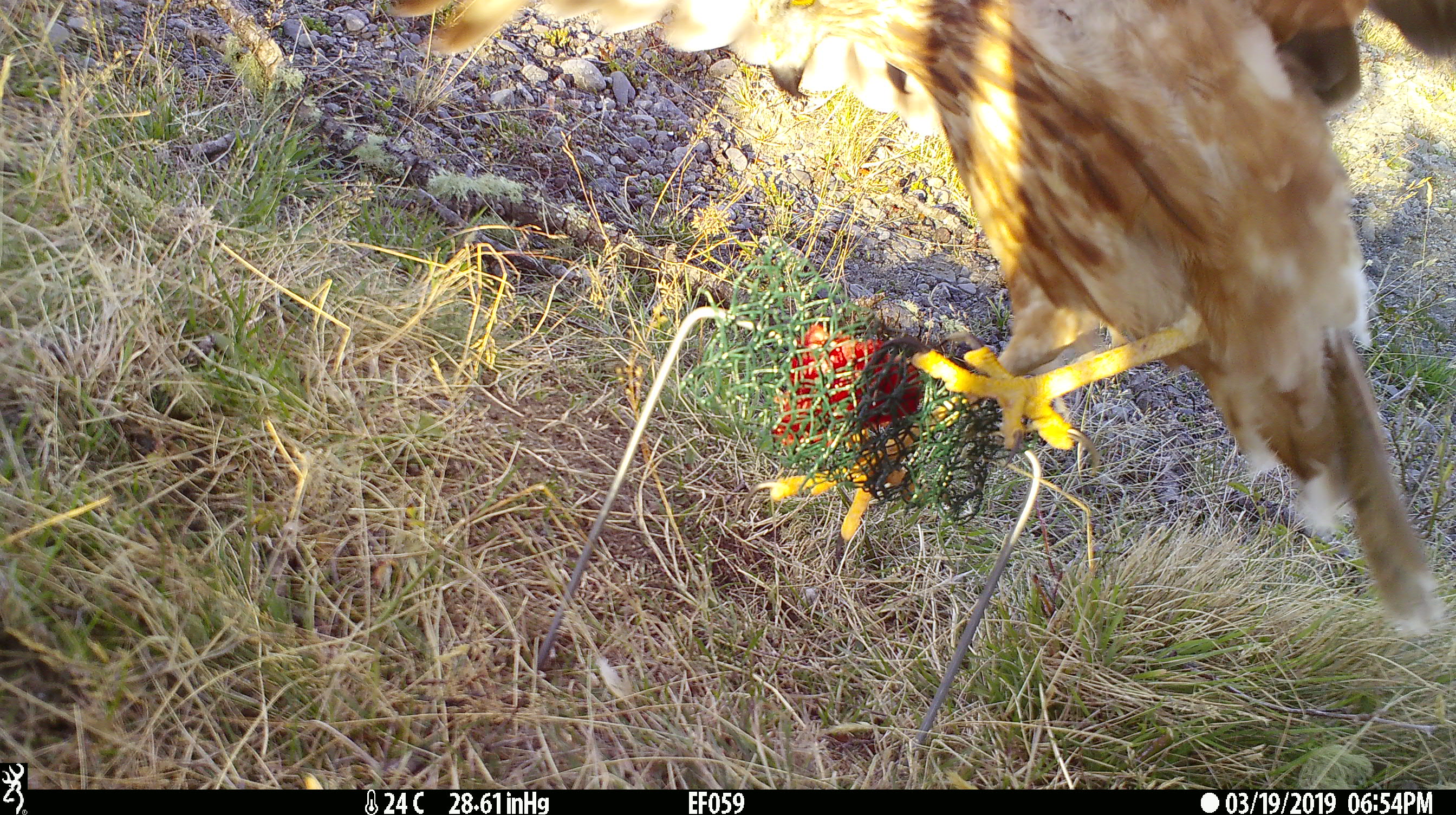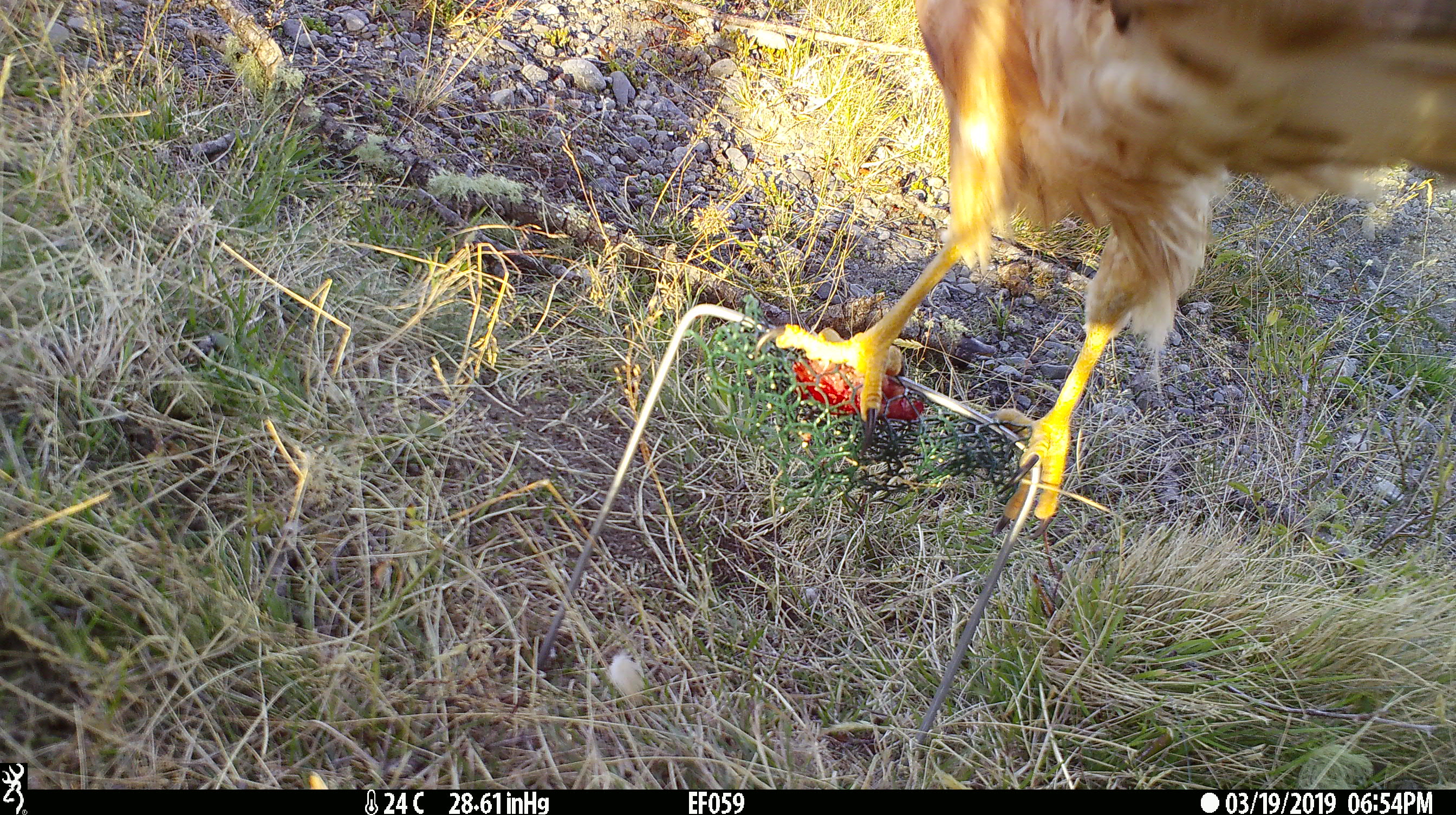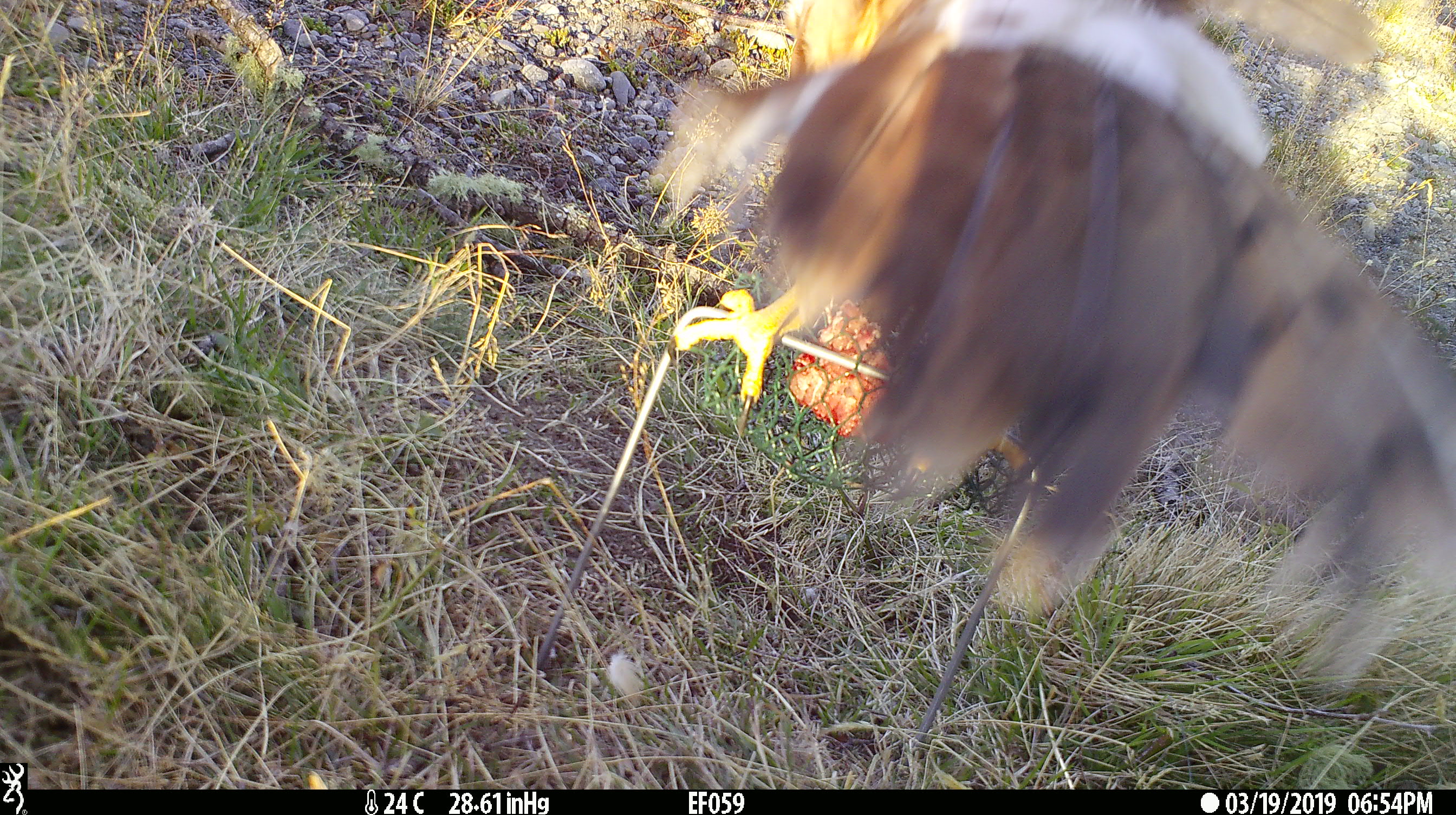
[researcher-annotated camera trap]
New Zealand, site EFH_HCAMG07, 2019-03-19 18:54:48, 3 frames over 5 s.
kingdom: Animalia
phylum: Chordata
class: Aves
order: Accipitriformes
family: Accipitridae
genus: Circus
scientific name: Circus approximans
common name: swamp harrier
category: harrier